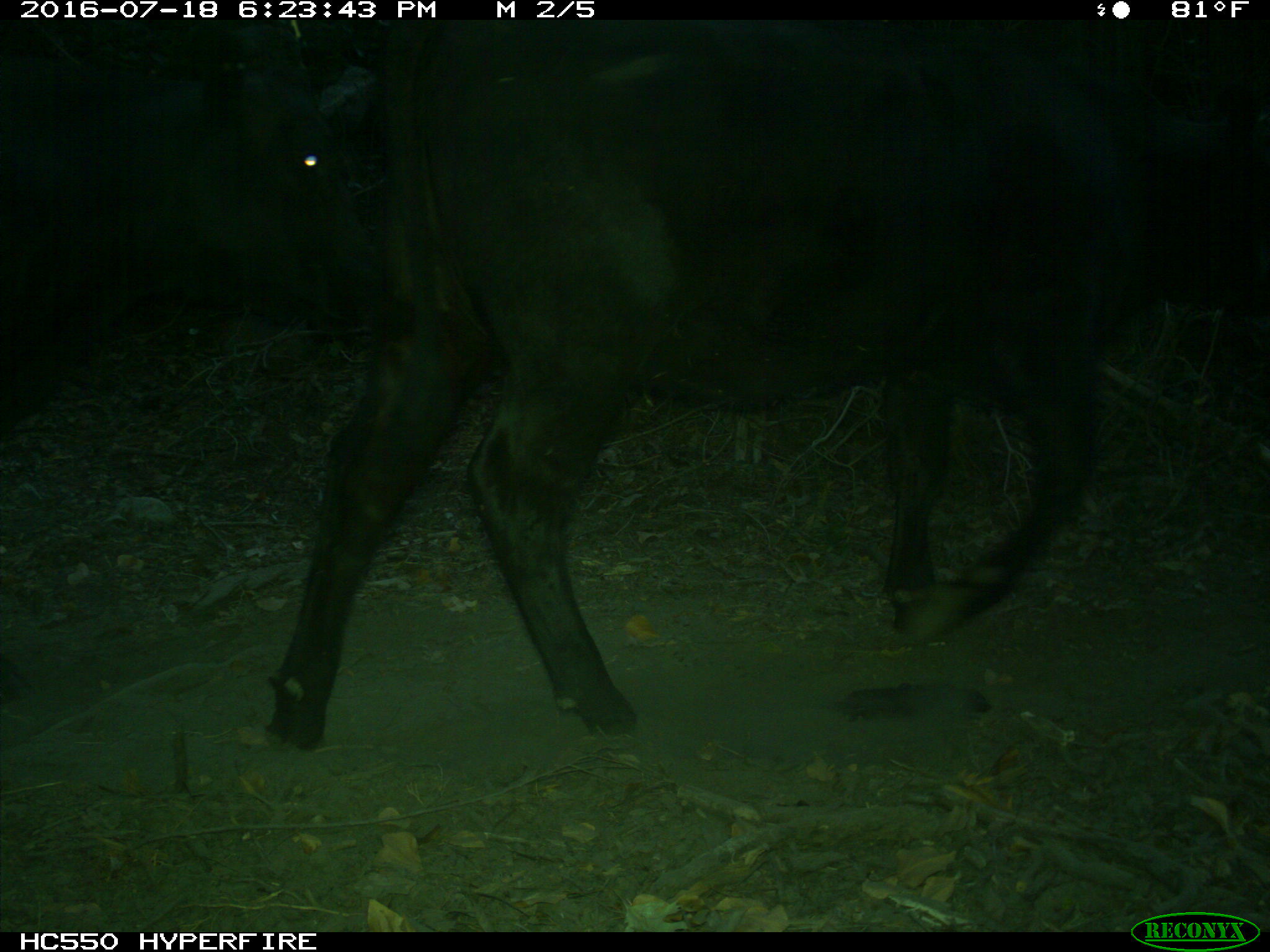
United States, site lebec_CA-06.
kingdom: Animalia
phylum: Chordata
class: Mammalia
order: Artiodactyla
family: Bovidae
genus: Bos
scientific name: Bos taurus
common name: domestic cow